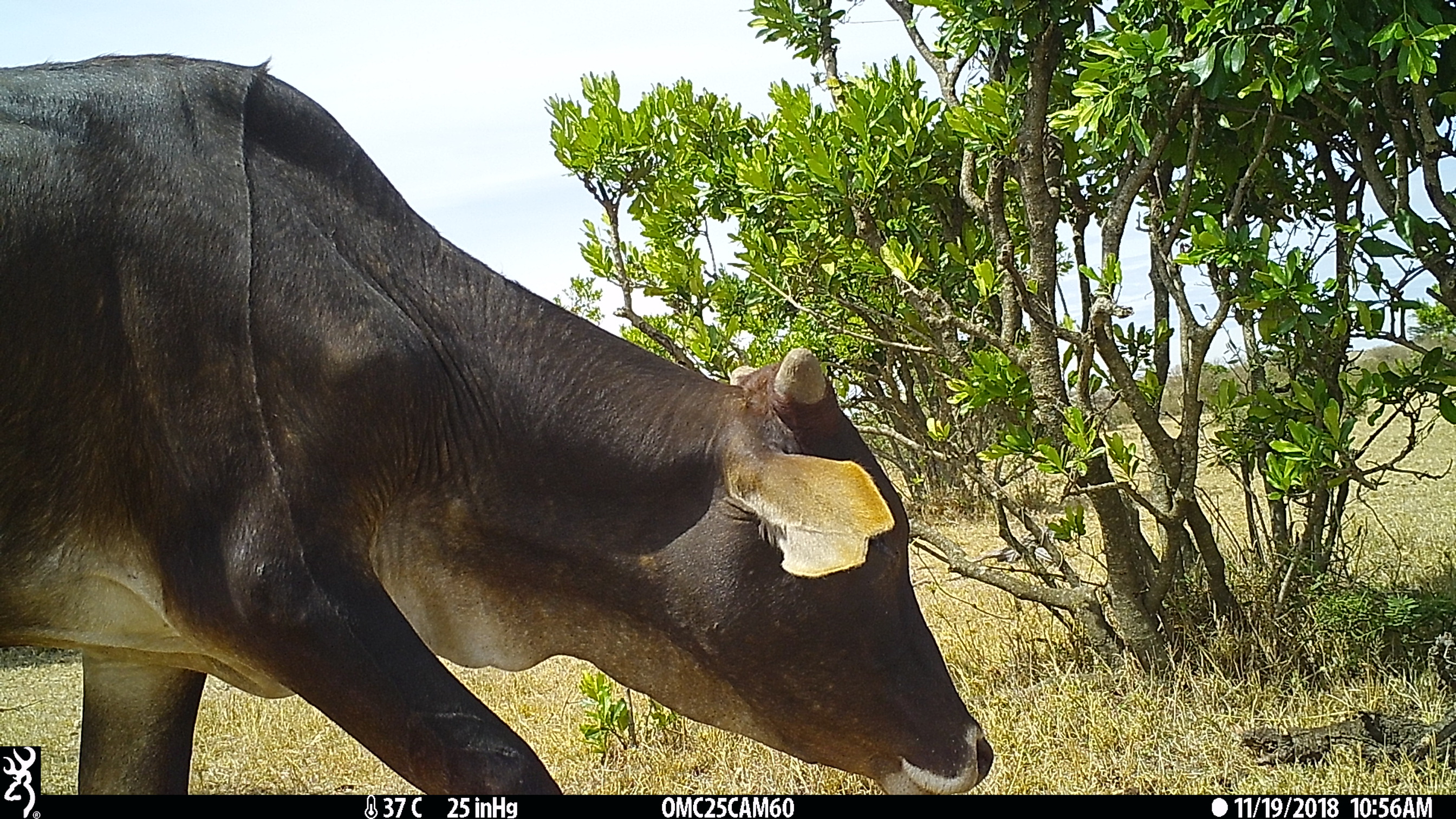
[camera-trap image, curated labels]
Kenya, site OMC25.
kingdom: Animalia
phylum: Chordata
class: Mammalia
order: Artiodactyla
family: Bovidae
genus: Bos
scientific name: Bos taurus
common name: cattle